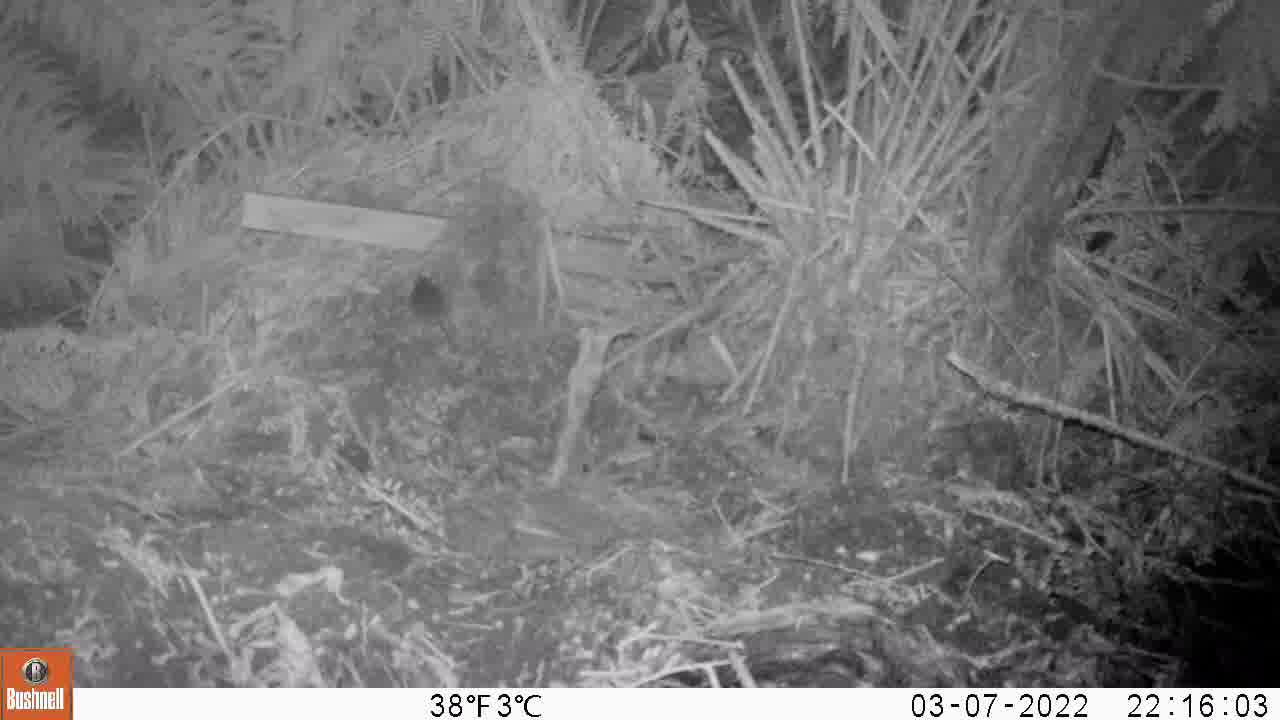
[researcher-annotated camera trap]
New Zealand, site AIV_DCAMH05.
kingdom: Animalia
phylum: Chordata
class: Mammalia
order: Rodentia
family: Muridae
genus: Mus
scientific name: Mus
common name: mouse